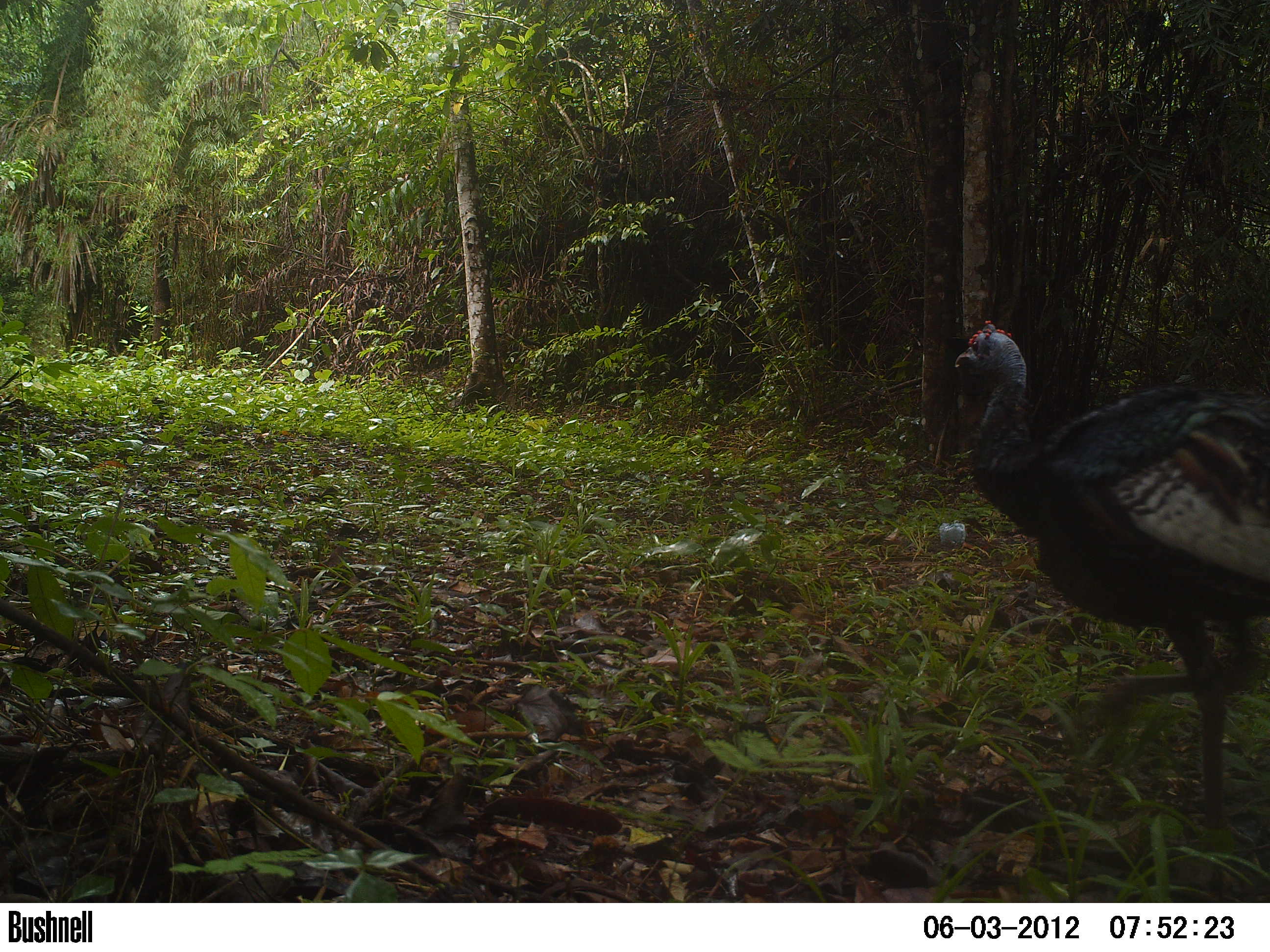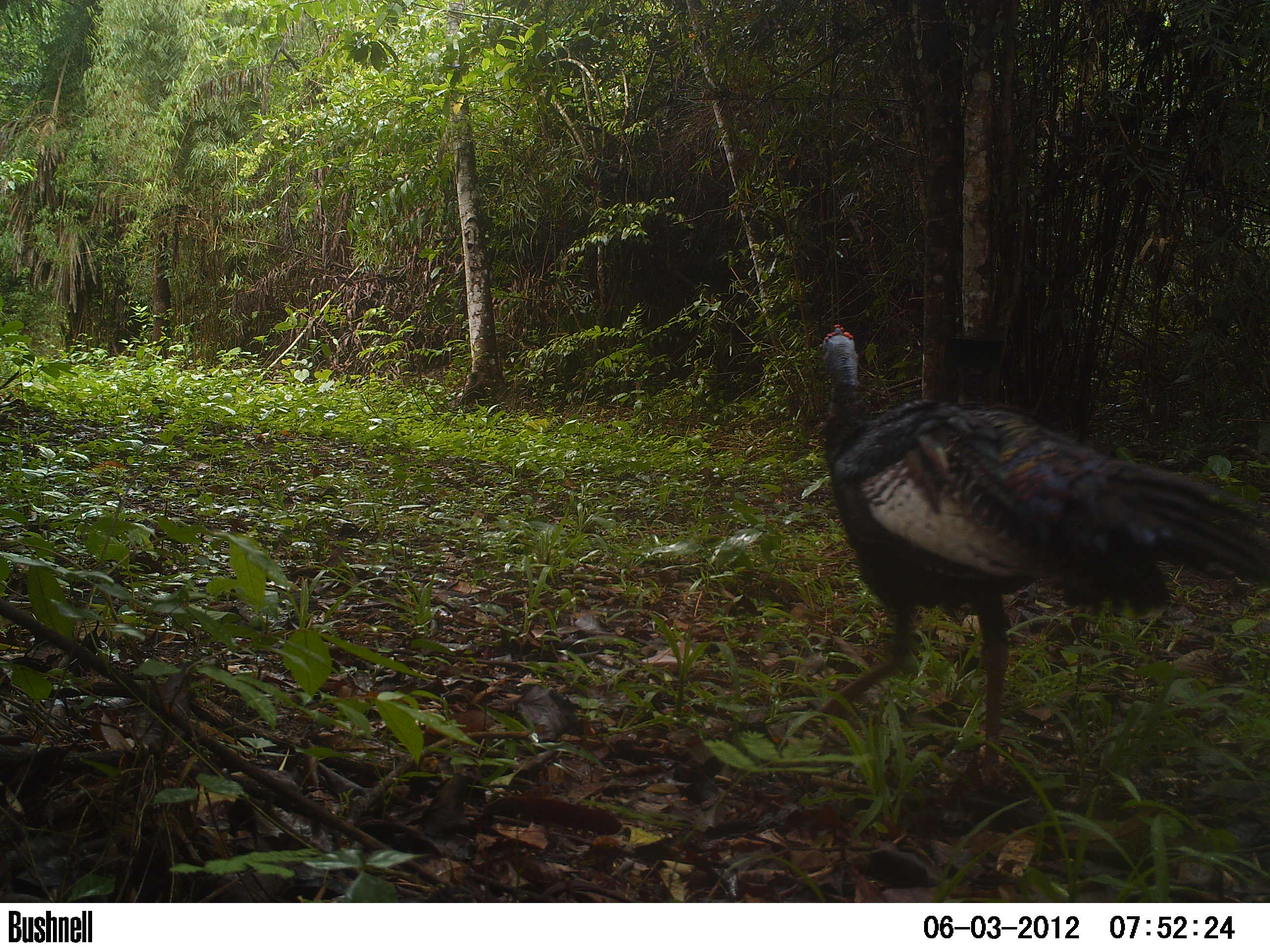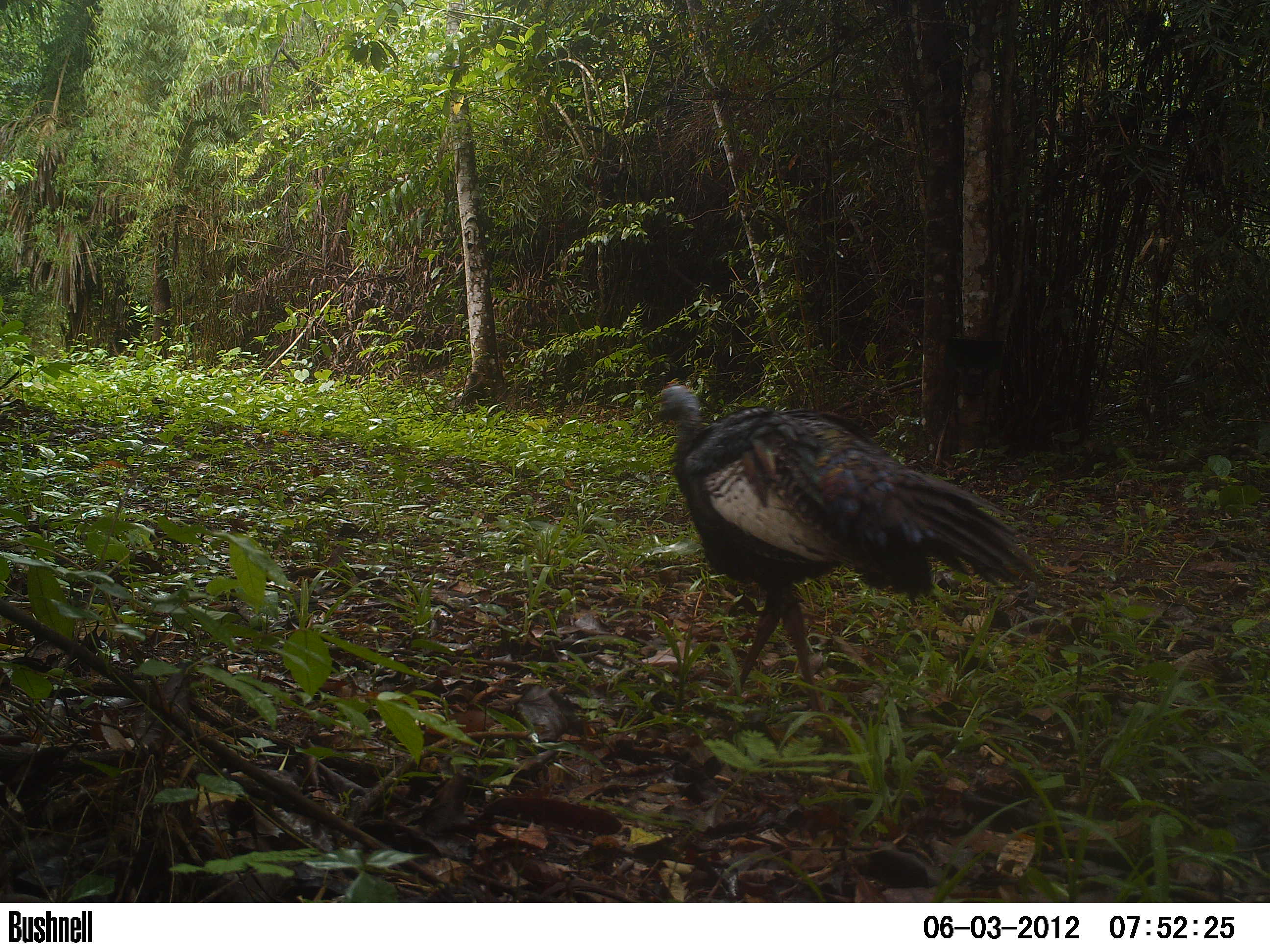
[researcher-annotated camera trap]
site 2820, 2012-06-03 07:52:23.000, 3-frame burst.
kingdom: Animalia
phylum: Chordata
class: Aves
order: Galliformes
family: Phasianidae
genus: Meleagris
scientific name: Meleagris ocellata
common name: ocellated turkey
Meleagris ocellata (ocellated turkey), count 1, age adult.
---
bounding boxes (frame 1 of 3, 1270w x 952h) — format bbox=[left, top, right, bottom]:
meleagris ocellata: bbox=[954, 319, 1269, 831]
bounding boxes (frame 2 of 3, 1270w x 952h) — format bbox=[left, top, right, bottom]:
meleagris ocellata: bbox=[820, 323, 1268, 784]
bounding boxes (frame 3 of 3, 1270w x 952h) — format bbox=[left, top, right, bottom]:
meleagris ocellata: bbox=[648, 386, 1048, 738]